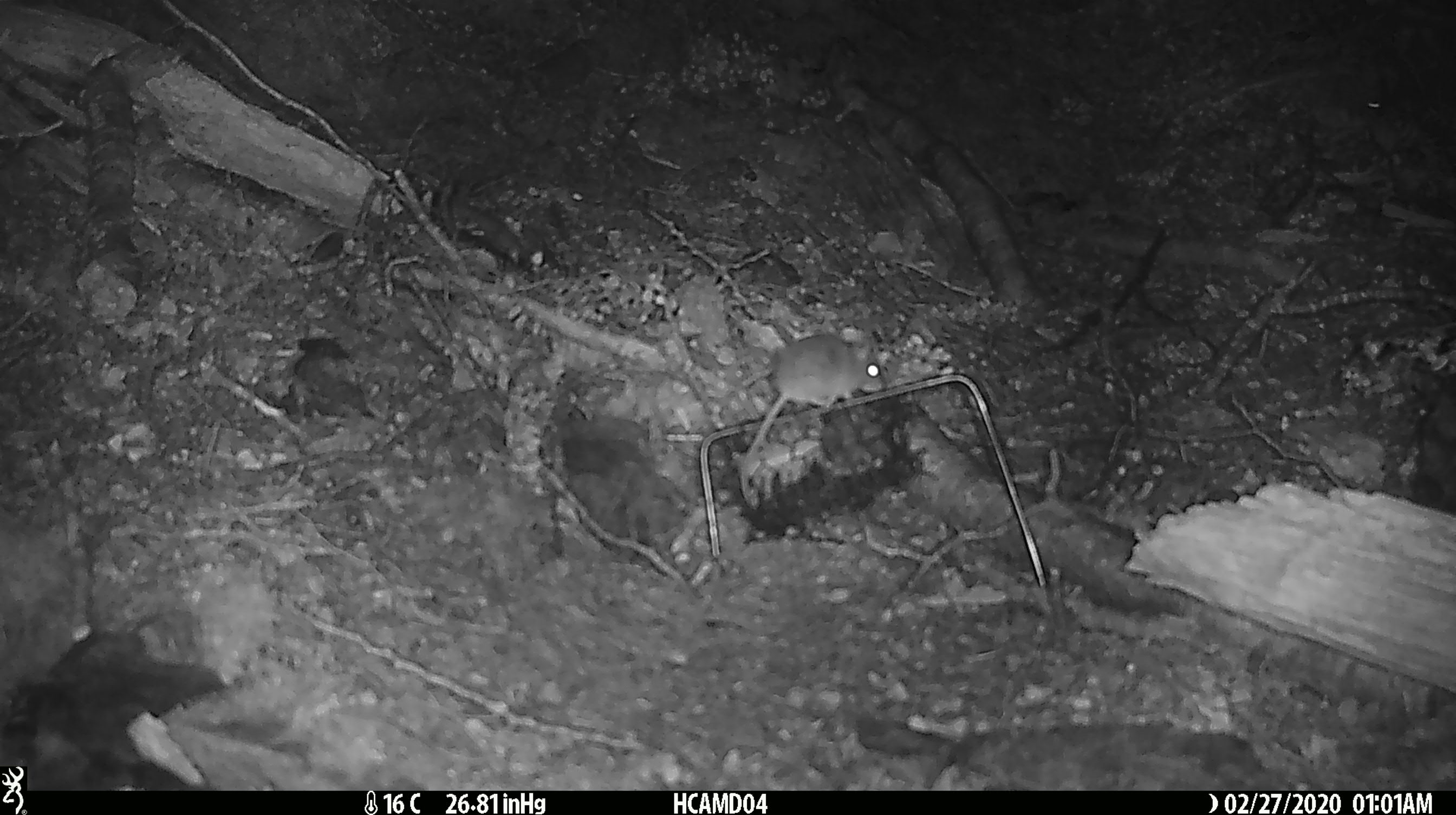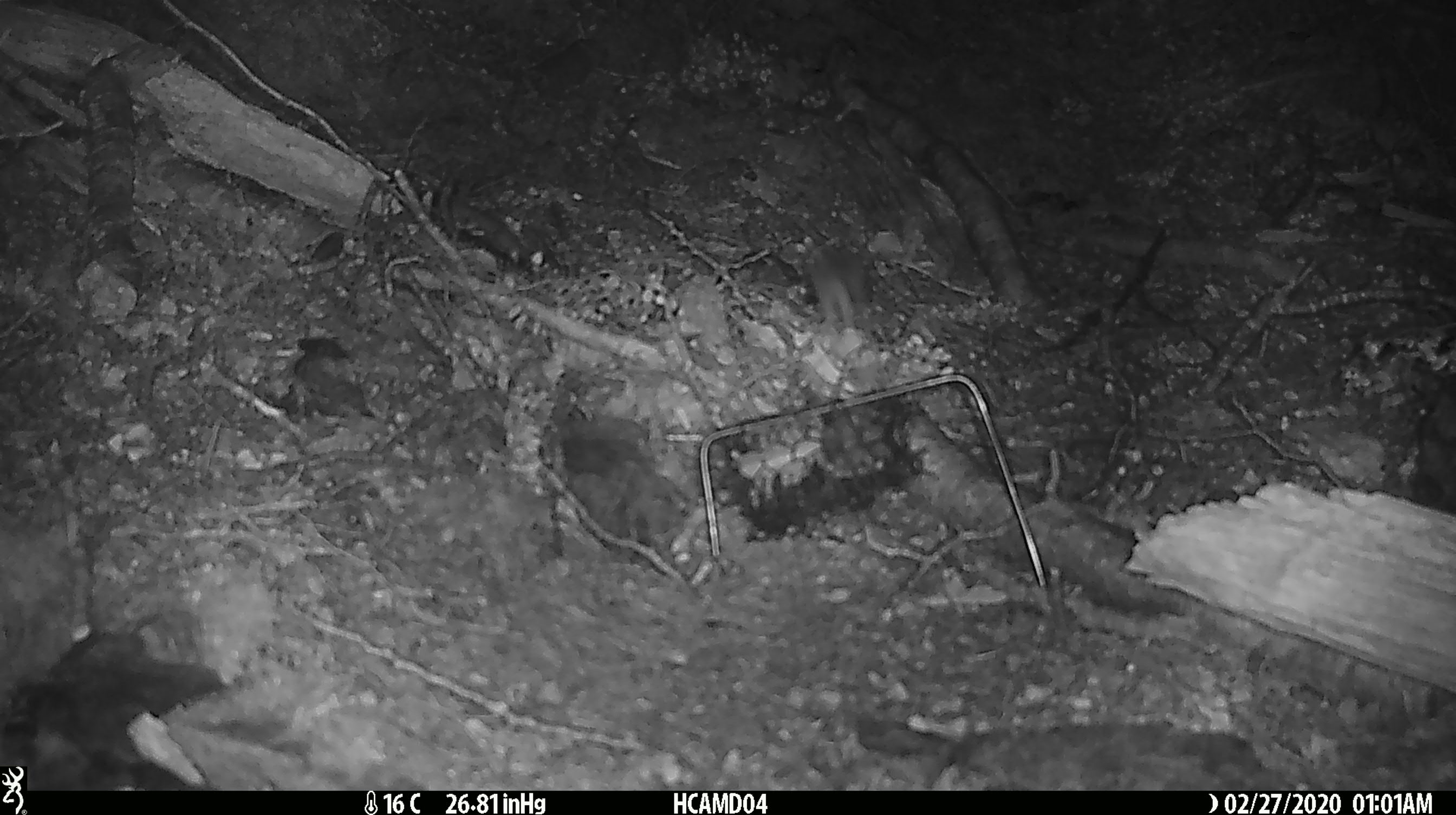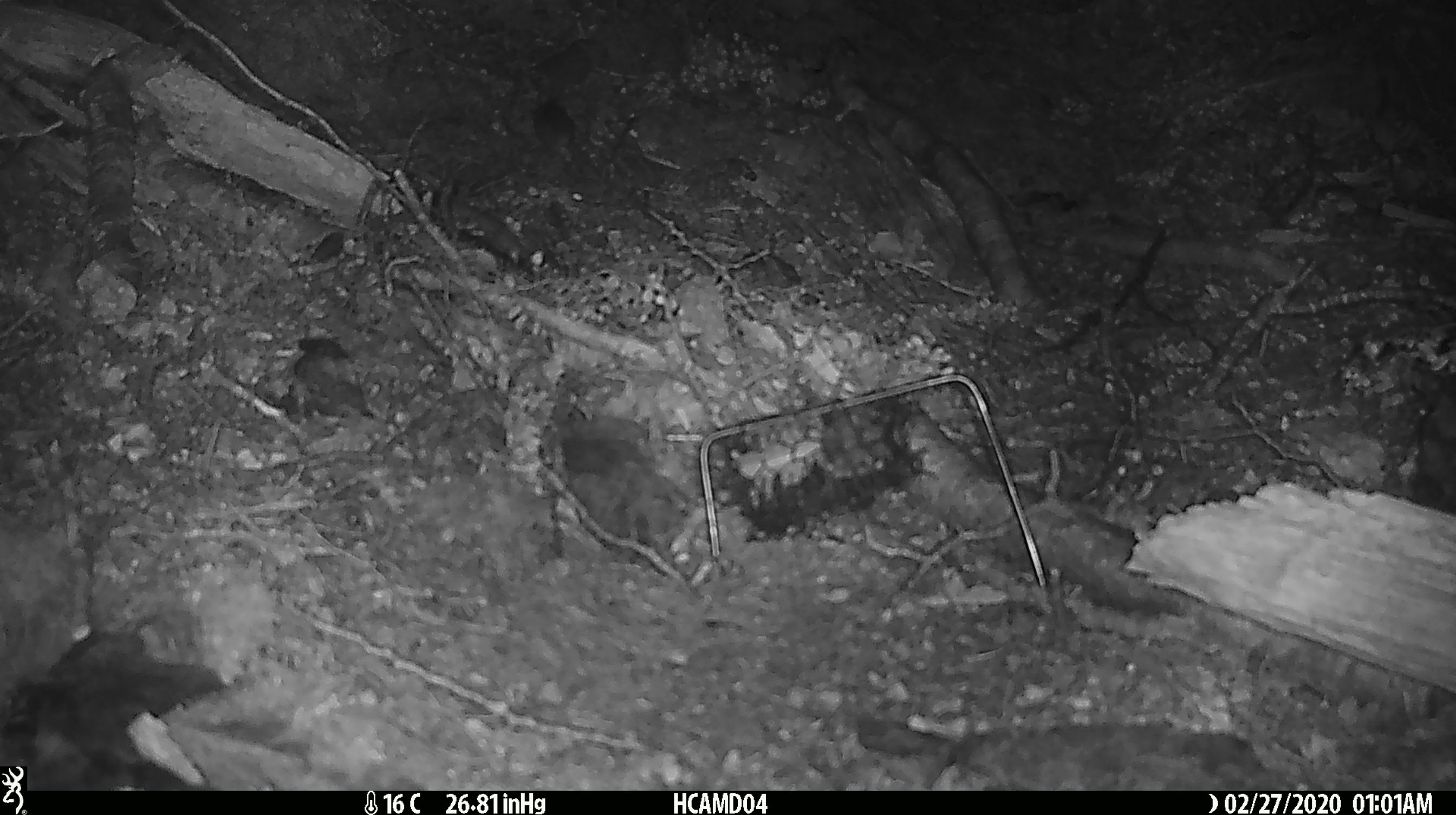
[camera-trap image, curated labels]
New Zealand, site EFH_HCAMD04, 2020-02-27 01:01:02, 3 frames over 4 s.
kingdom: Animalia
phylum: Chordata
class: Mammalia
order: Rodentia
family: Muridae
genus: Mus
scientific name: Mus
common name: mouse